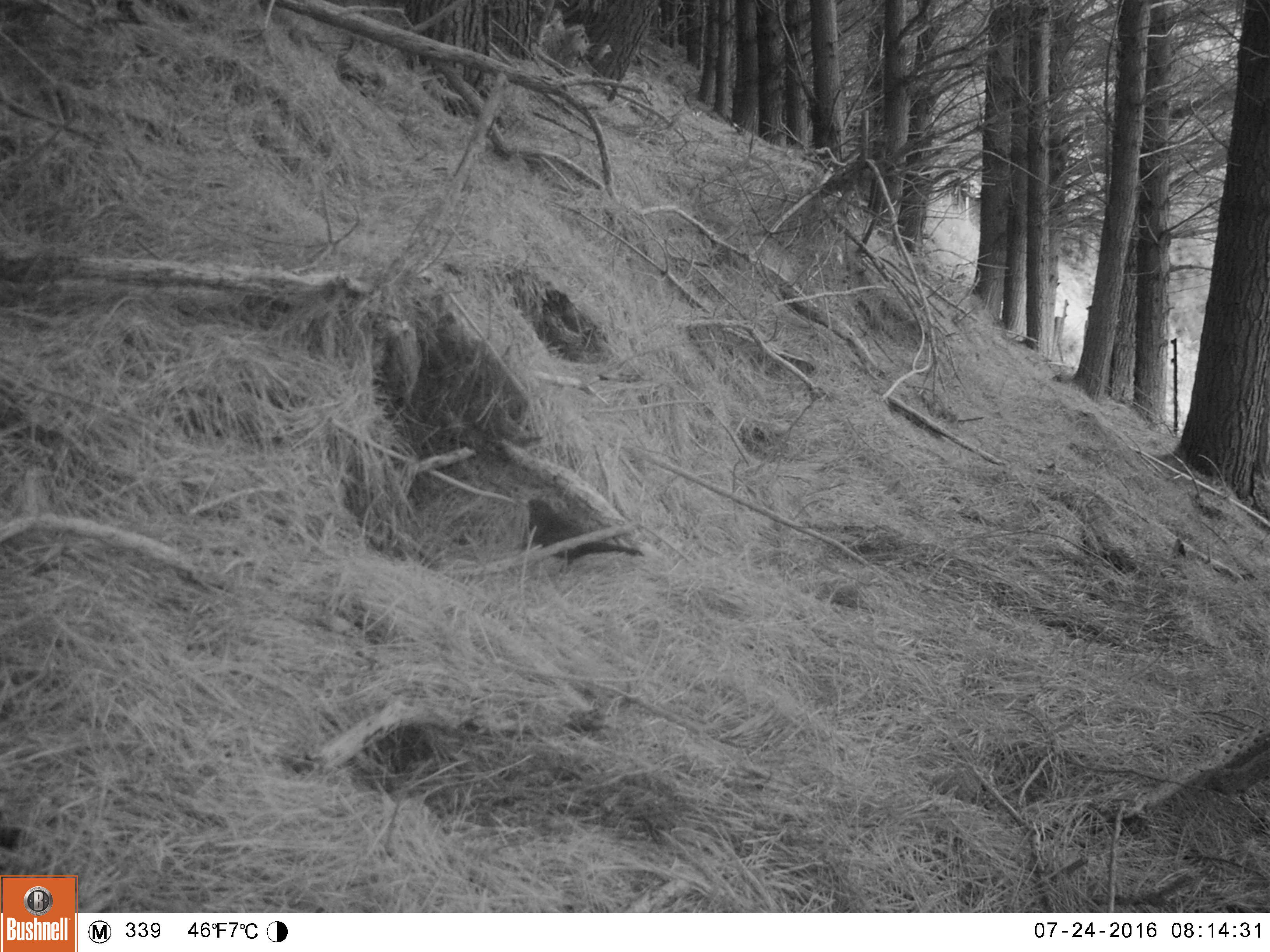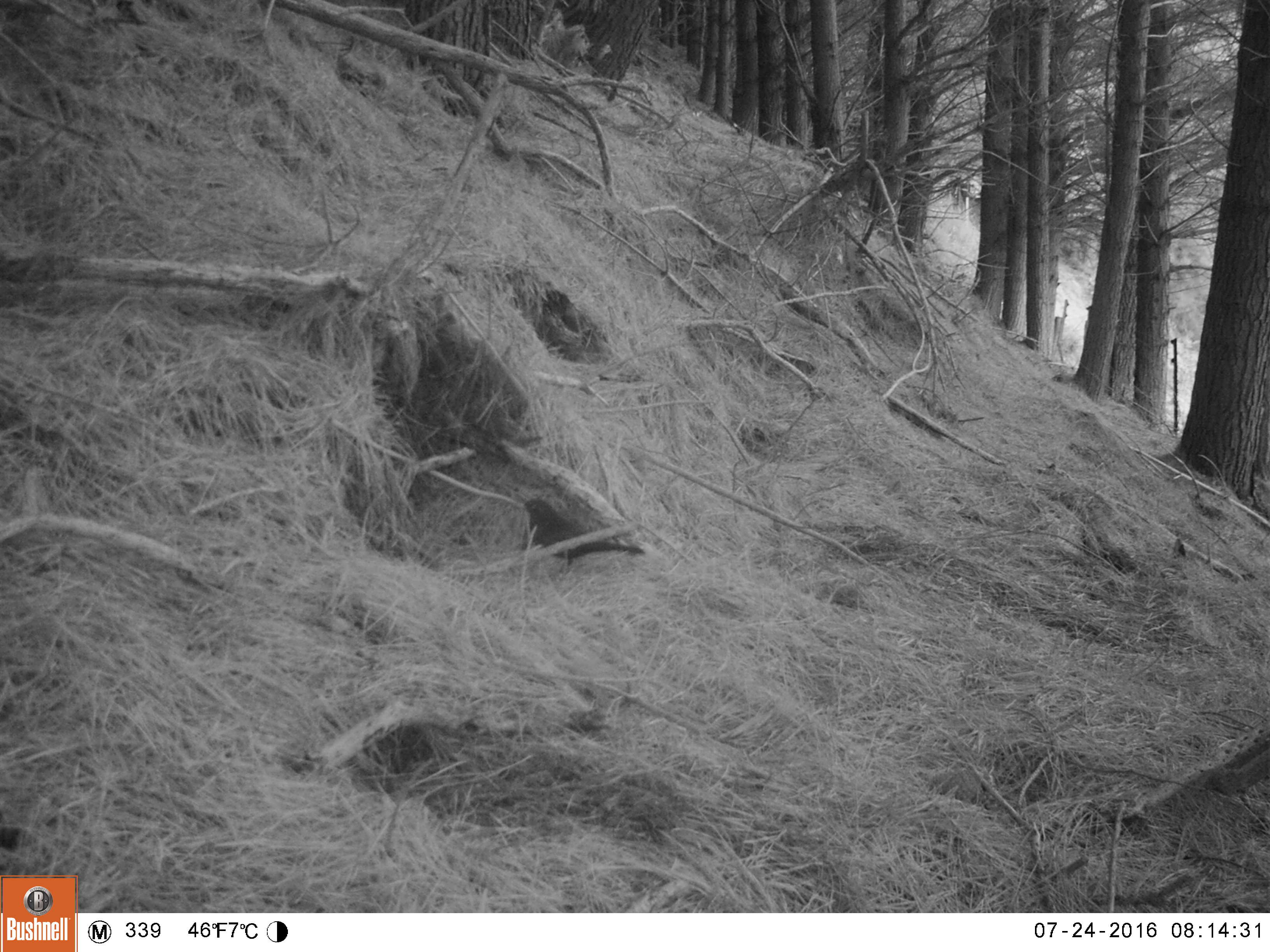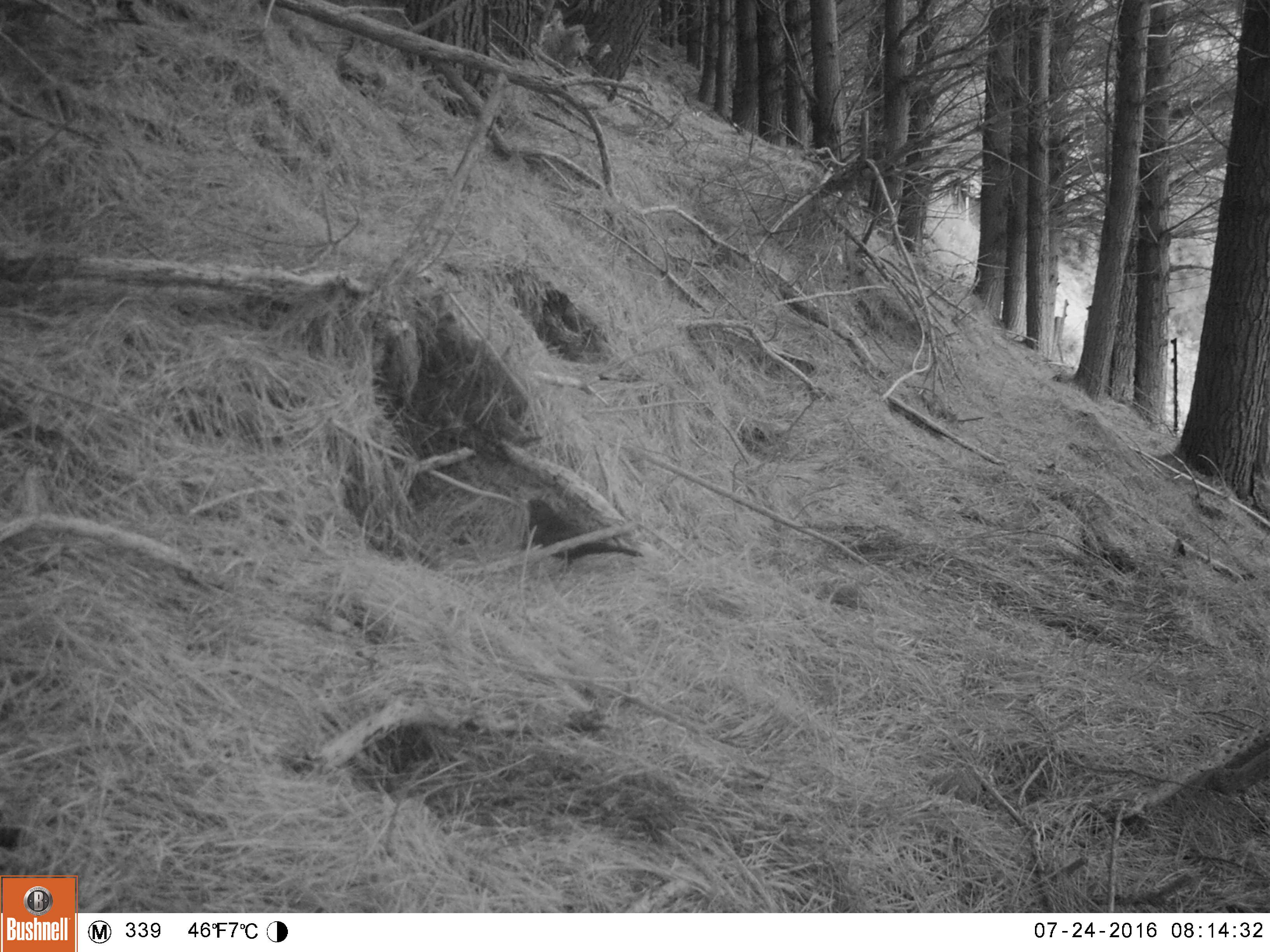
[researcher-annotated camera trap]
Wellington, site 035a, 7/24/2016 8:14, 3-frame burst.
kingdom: Animalia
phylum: Chordata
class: Aves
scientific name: Aves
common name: bird